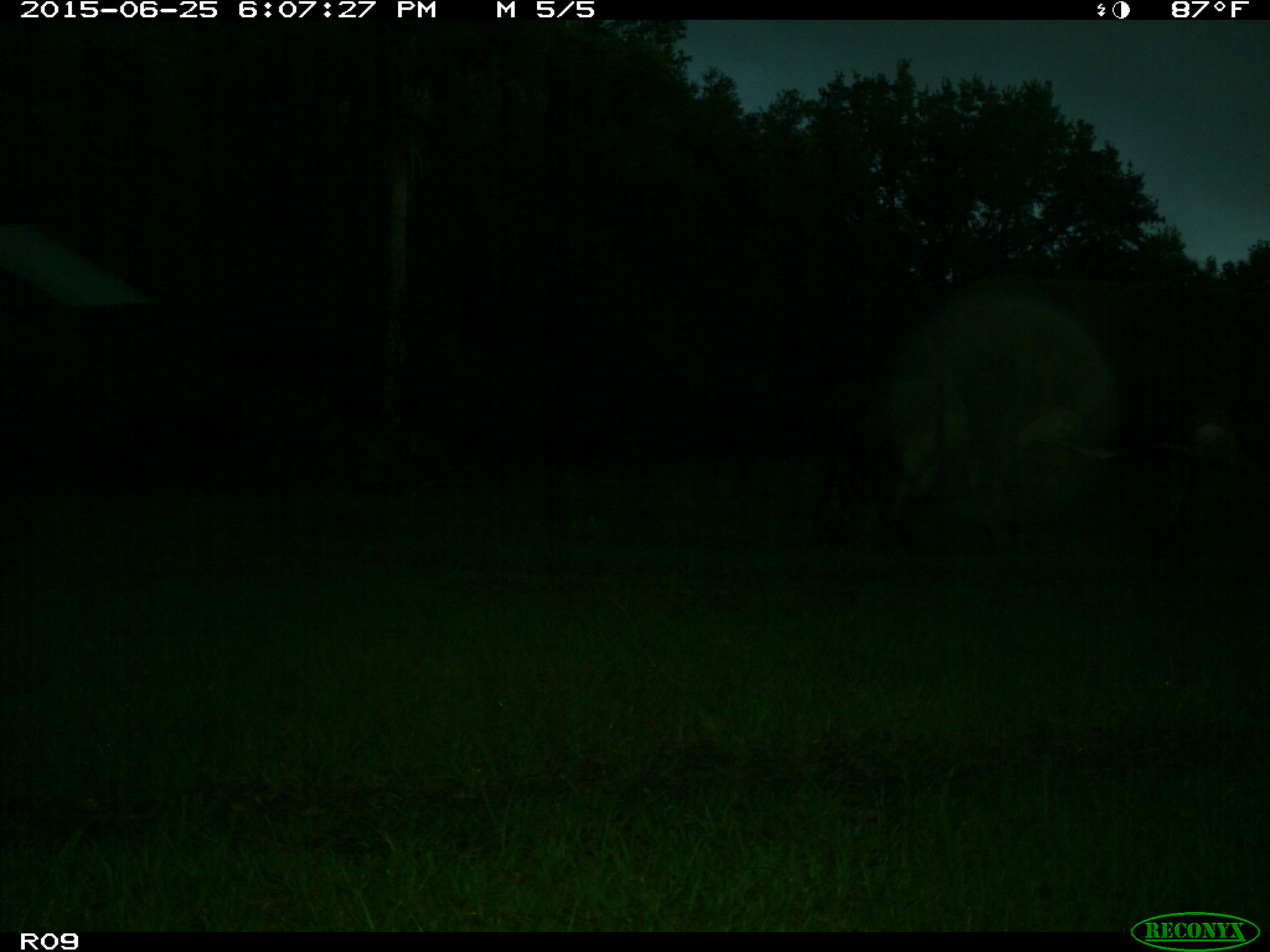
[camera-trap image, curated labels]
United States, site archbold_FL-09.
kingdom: Animalia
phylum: Chordata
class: Mammalia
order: Artiodactyla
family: Bovidae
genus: Bos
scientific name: Bos taurus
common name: domestic cow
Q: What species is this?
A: Bos taurus (domestic cow).